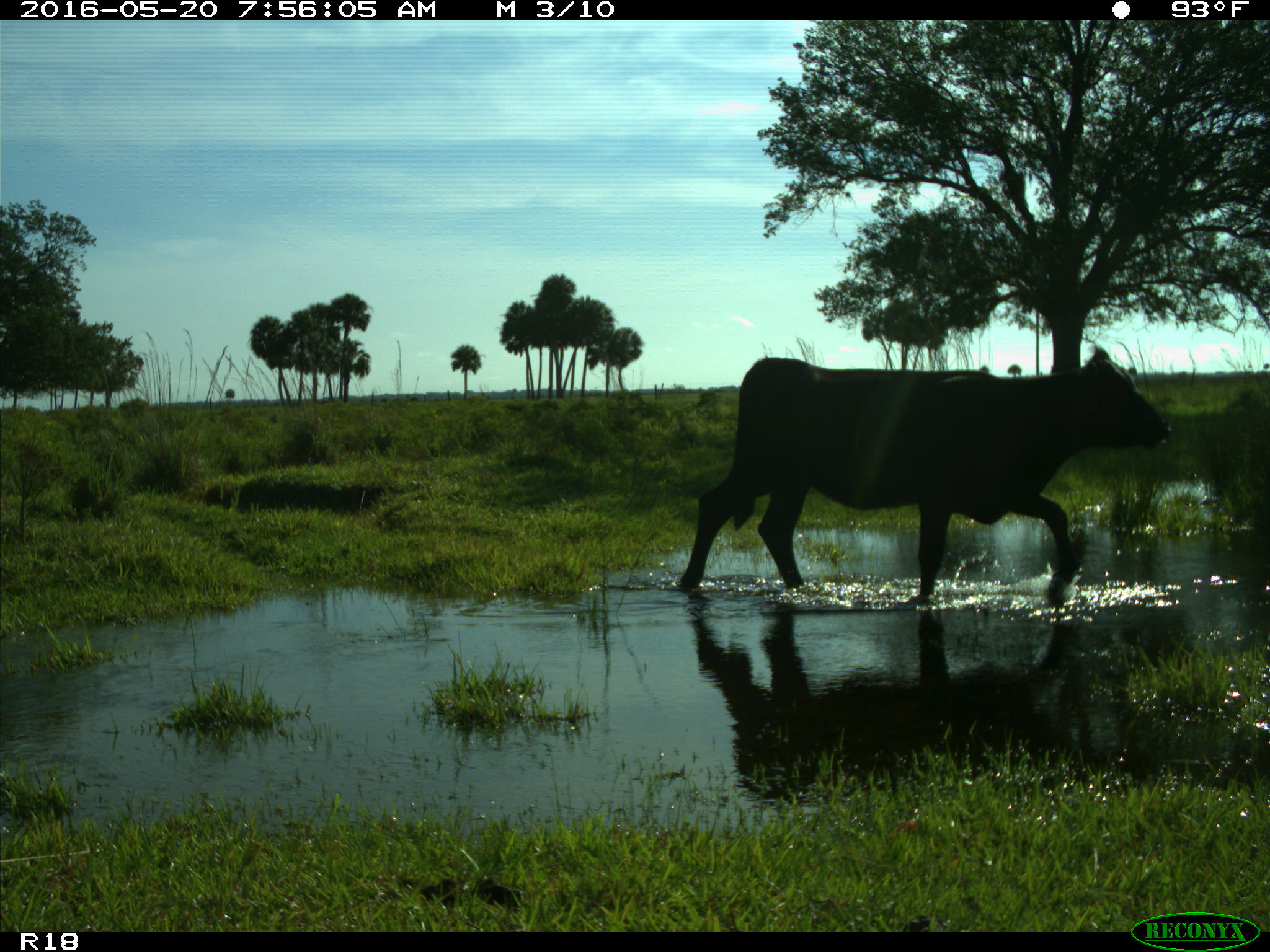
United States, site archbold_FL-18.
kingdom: Animalia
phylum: Chordata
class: Mammalia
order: Artiodactyla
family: Bovidae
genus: Bos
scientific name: Bos taurus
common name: domestic cow